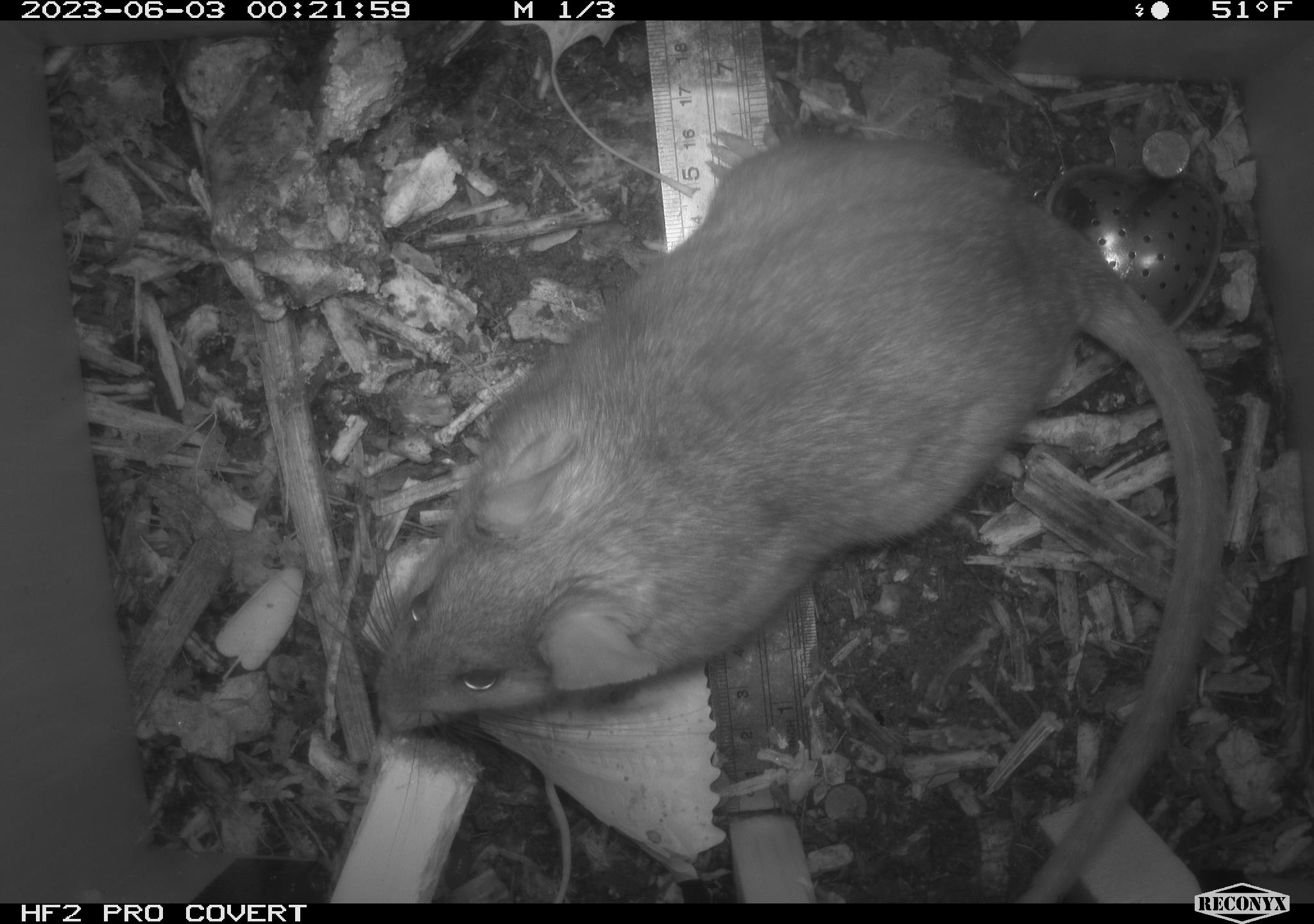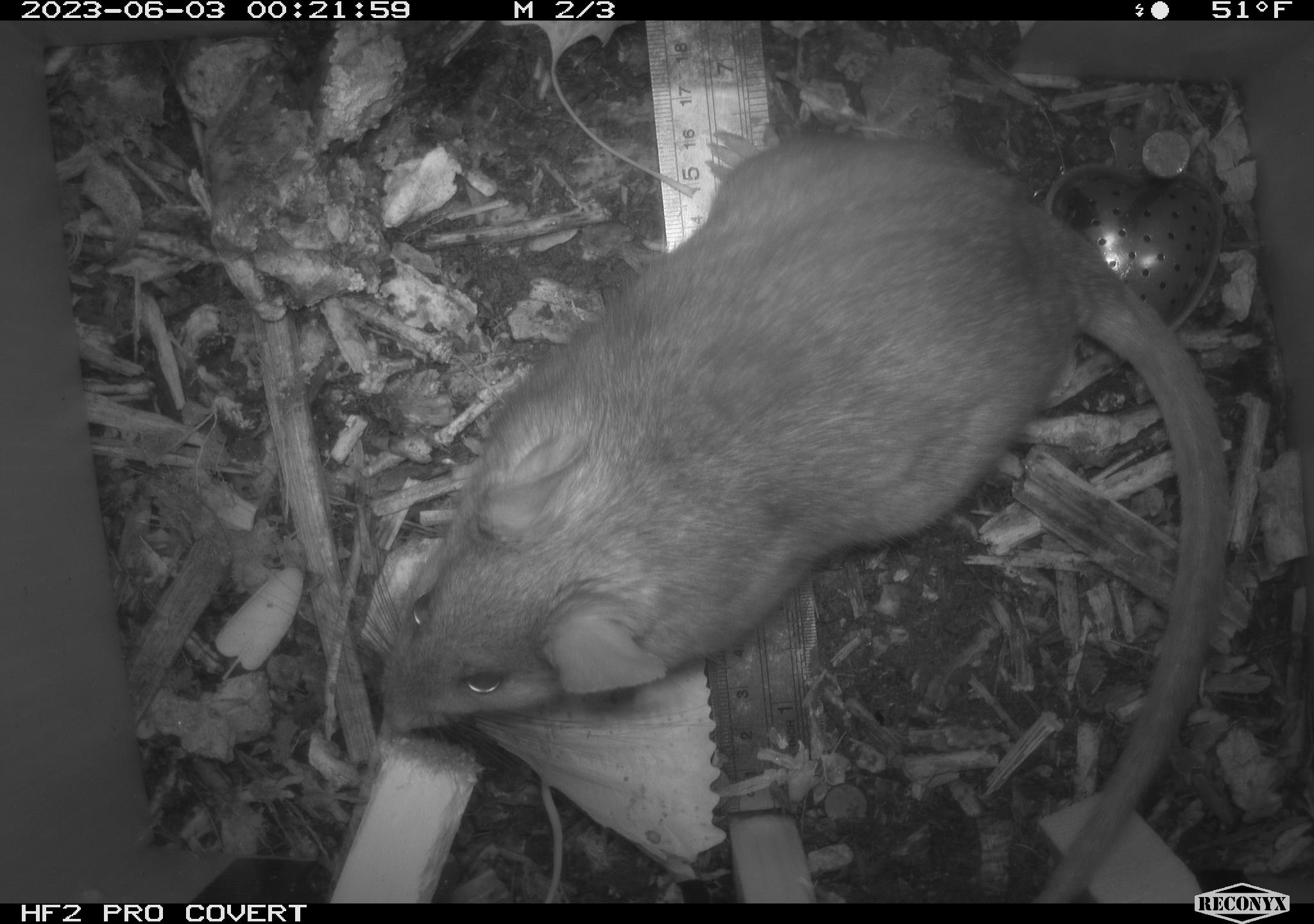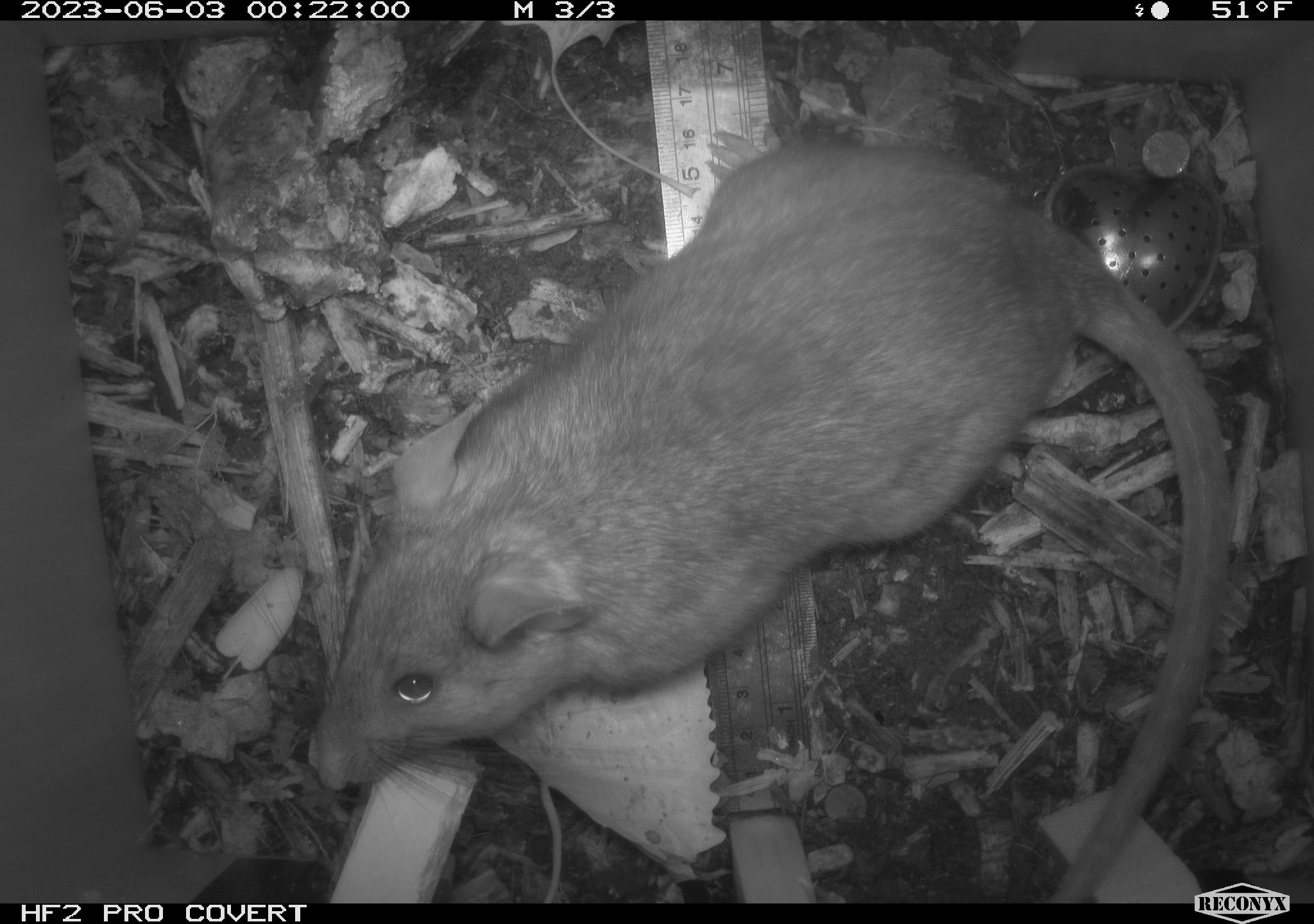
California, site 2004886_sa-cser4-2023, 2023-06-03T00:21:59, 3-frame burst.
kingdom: Animalia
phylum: Chordata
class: Mammalia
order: Rodentia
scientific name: Rodentia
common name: woodrat or rat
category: woodrat or rat species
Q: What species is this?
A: Woodrat or rat species (woodrat or rat) (Rodentia).